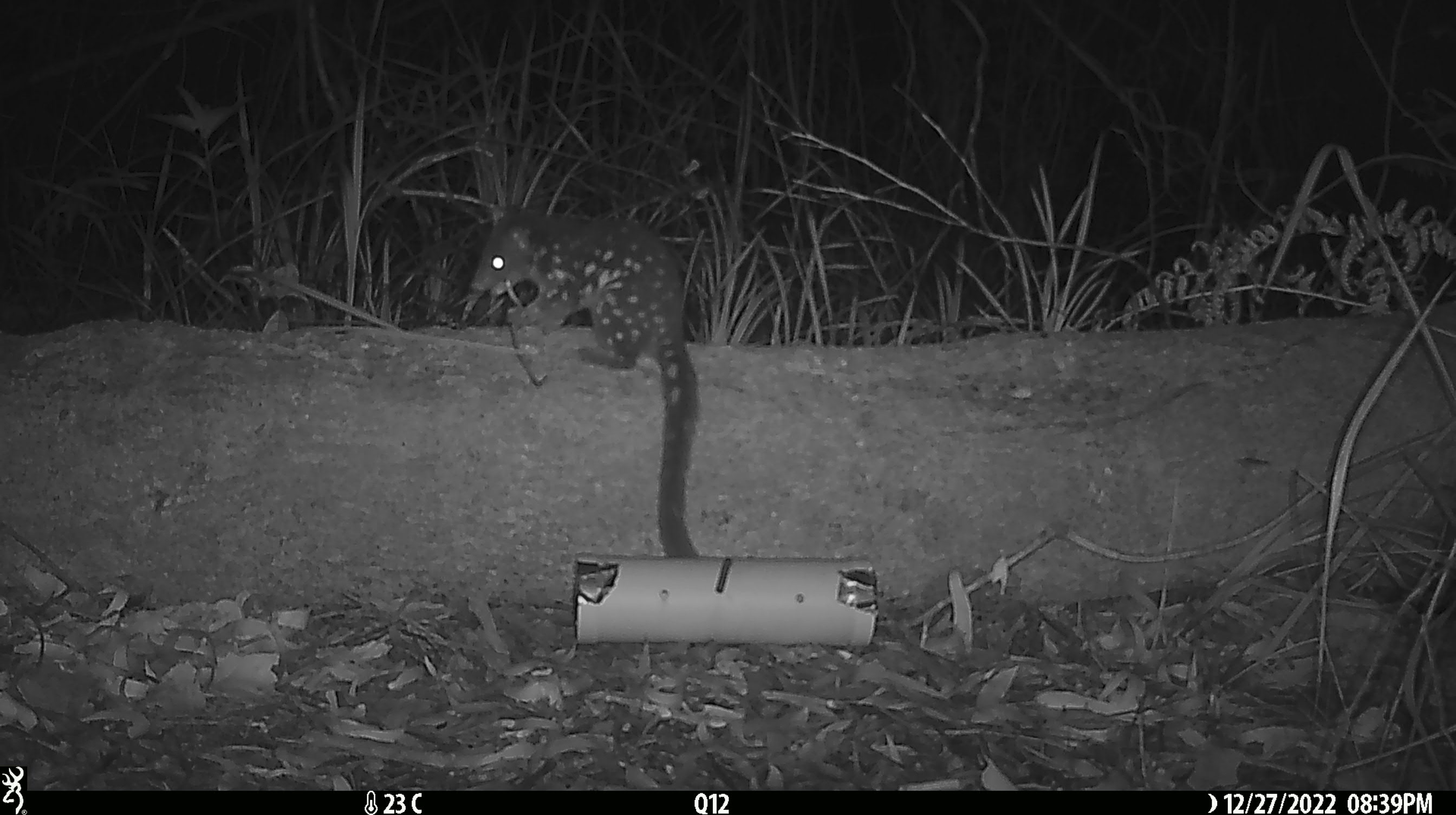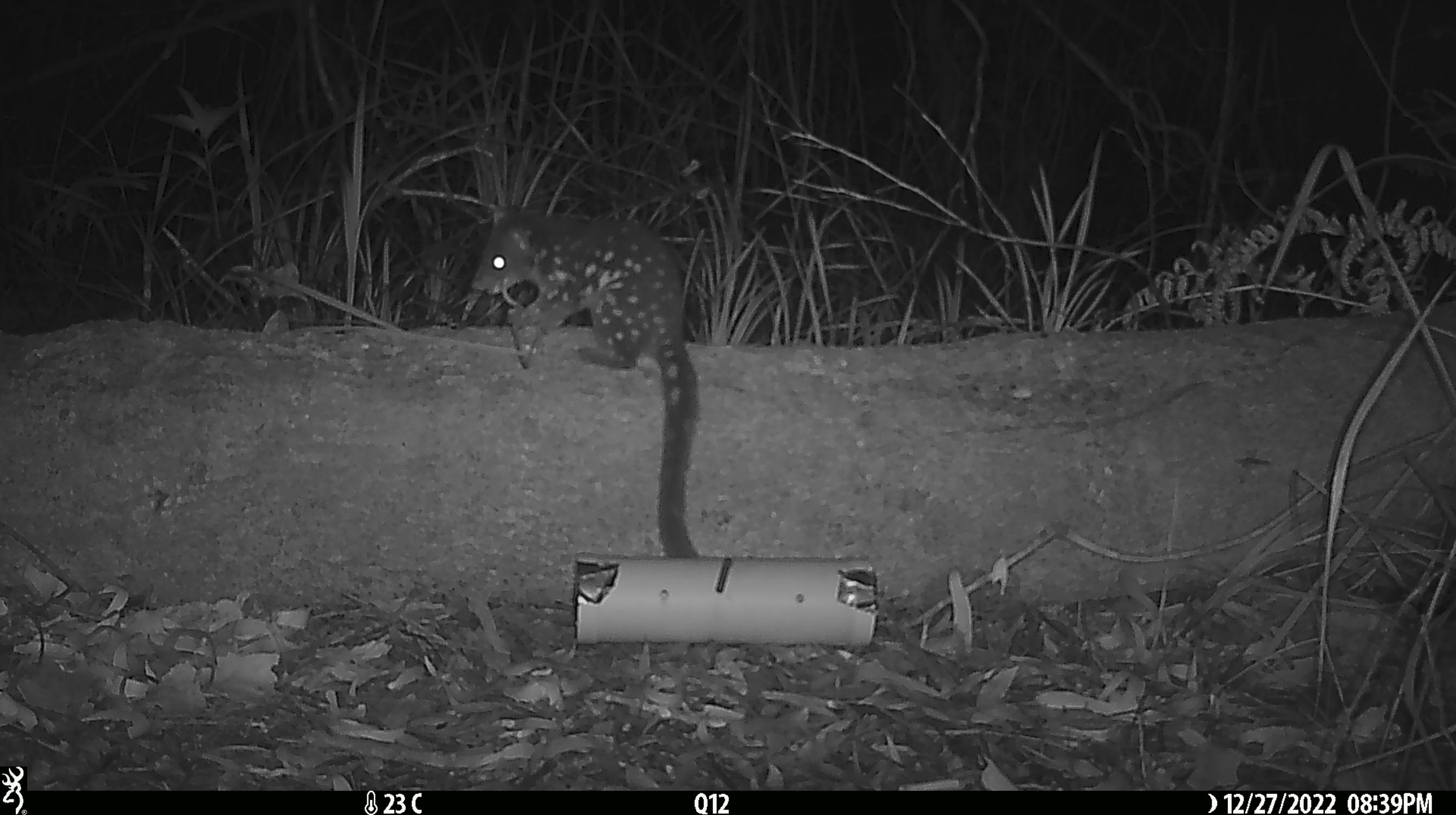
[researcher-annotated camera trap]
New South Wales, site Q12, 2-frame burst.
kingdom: Animalia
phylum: Chordata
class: Mammalia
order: Dasyuromorphia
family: Dasyuridae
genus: Dasyurus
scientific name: Dasyurus maculatus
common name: spotted-tailed quoll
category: quoll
Quoll (spotted-tailed quoll) (Dasyurus maculatus).